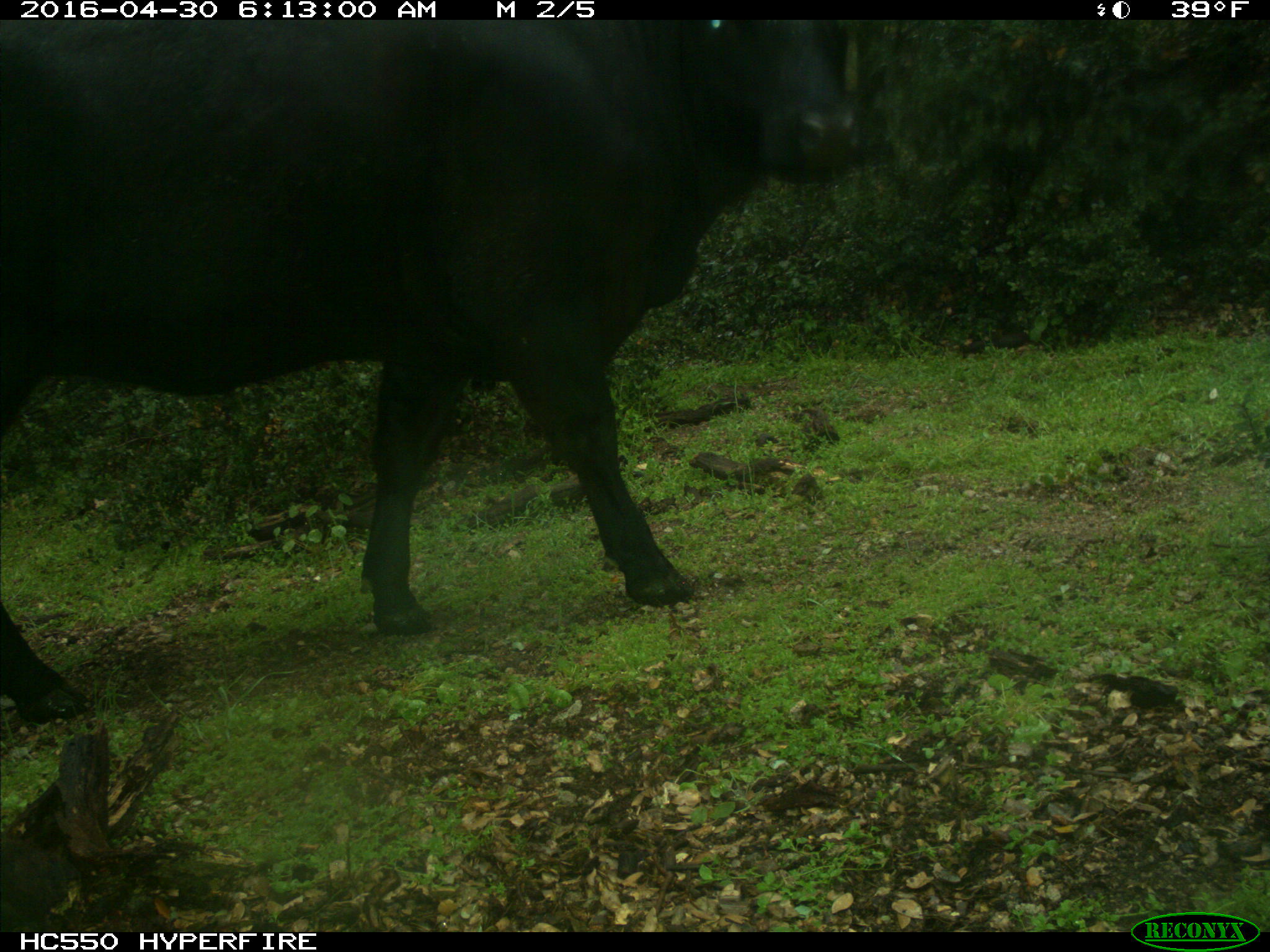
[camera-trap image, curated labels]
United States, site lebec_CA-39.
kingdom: Animalia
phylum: Chordata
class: Mammalia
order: Artiodactyla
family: Bovidae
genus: Bos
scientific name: Bos taurus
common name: domestic cow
Bos taurus (domestic cow).